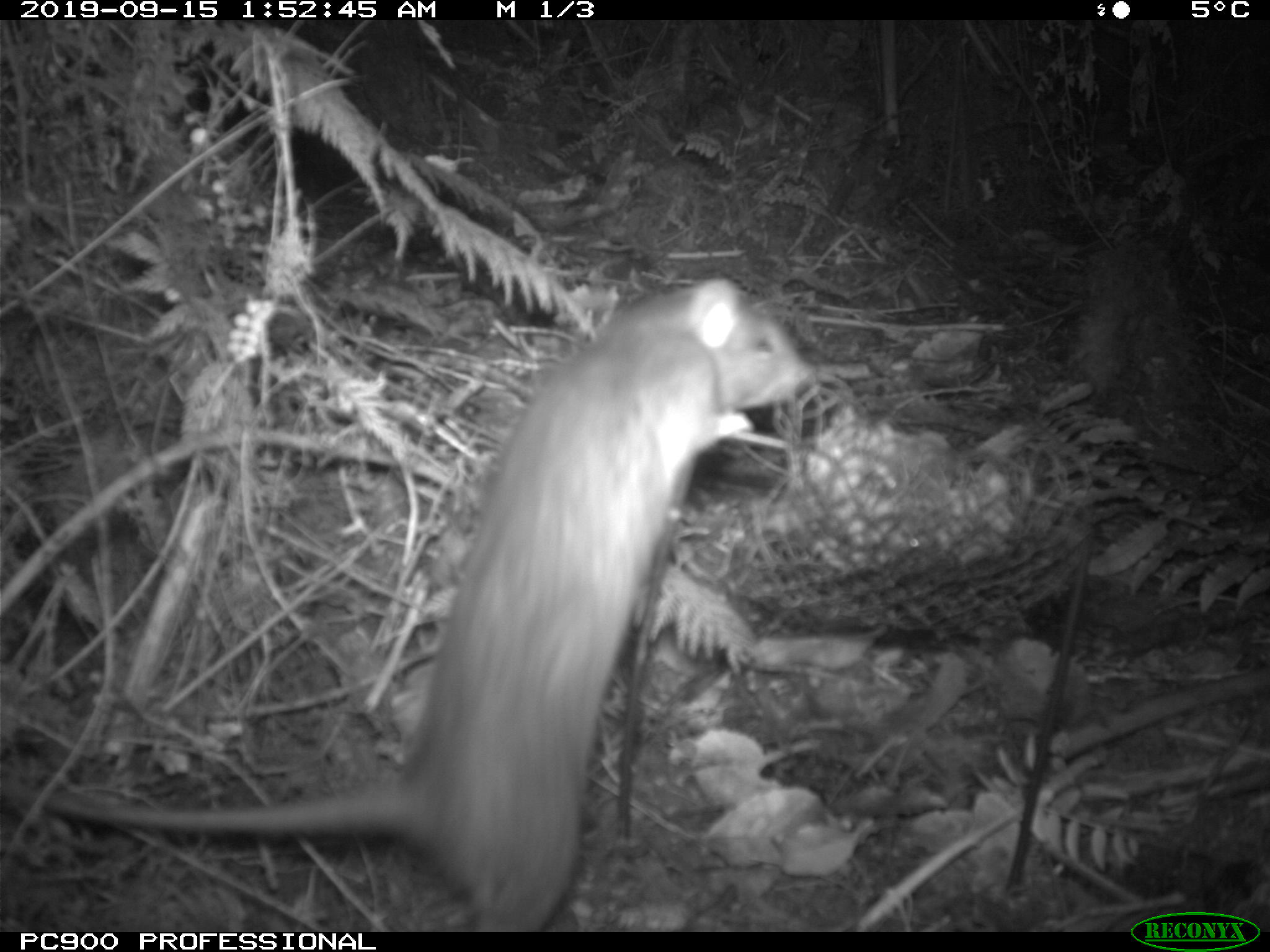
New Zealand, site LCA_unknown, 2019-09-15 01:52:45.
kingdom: Animalia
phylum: Chordata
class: Mammalia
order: Rodentia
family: Muridae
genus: Rattus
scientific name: Rattus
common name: rat